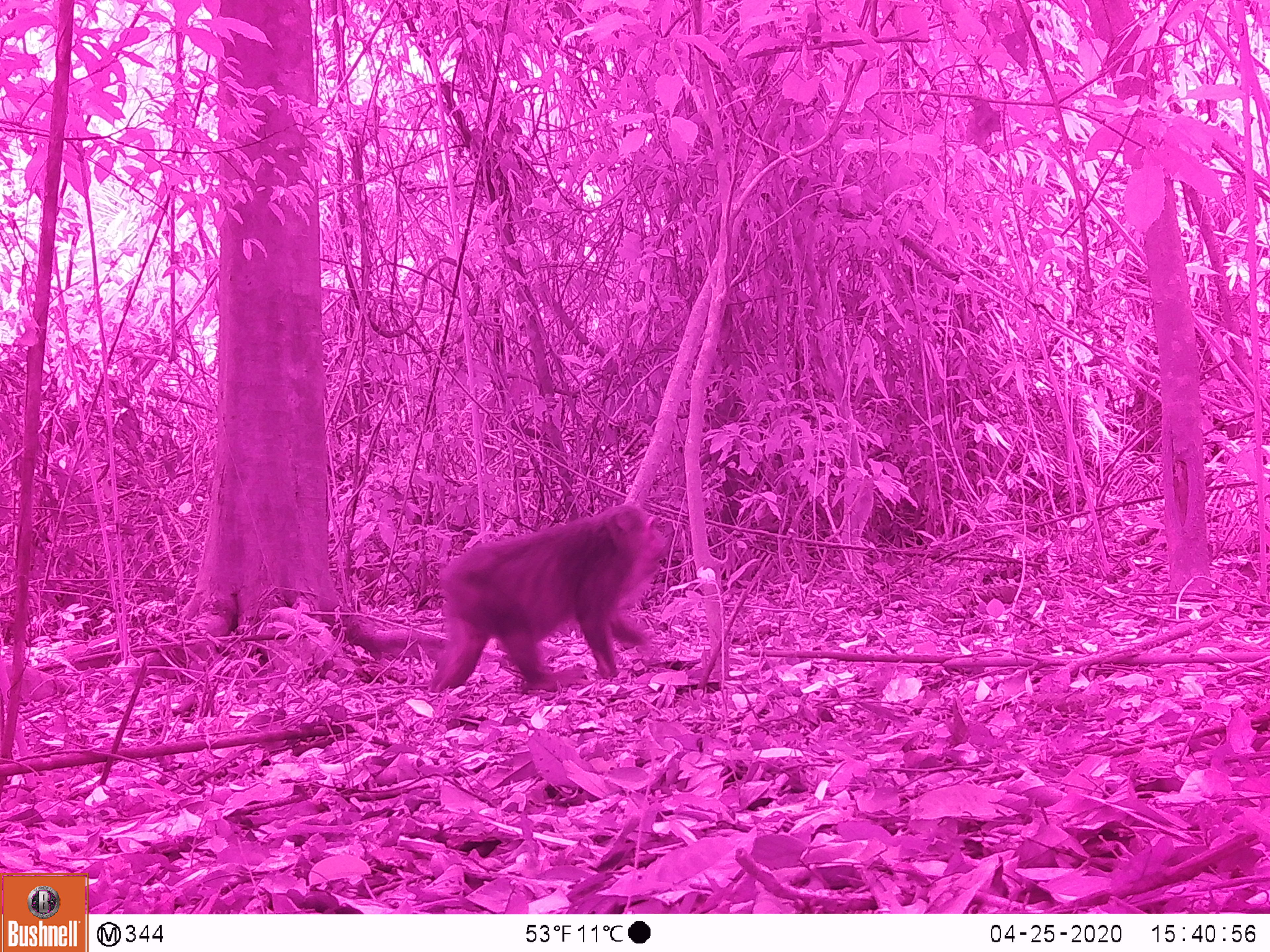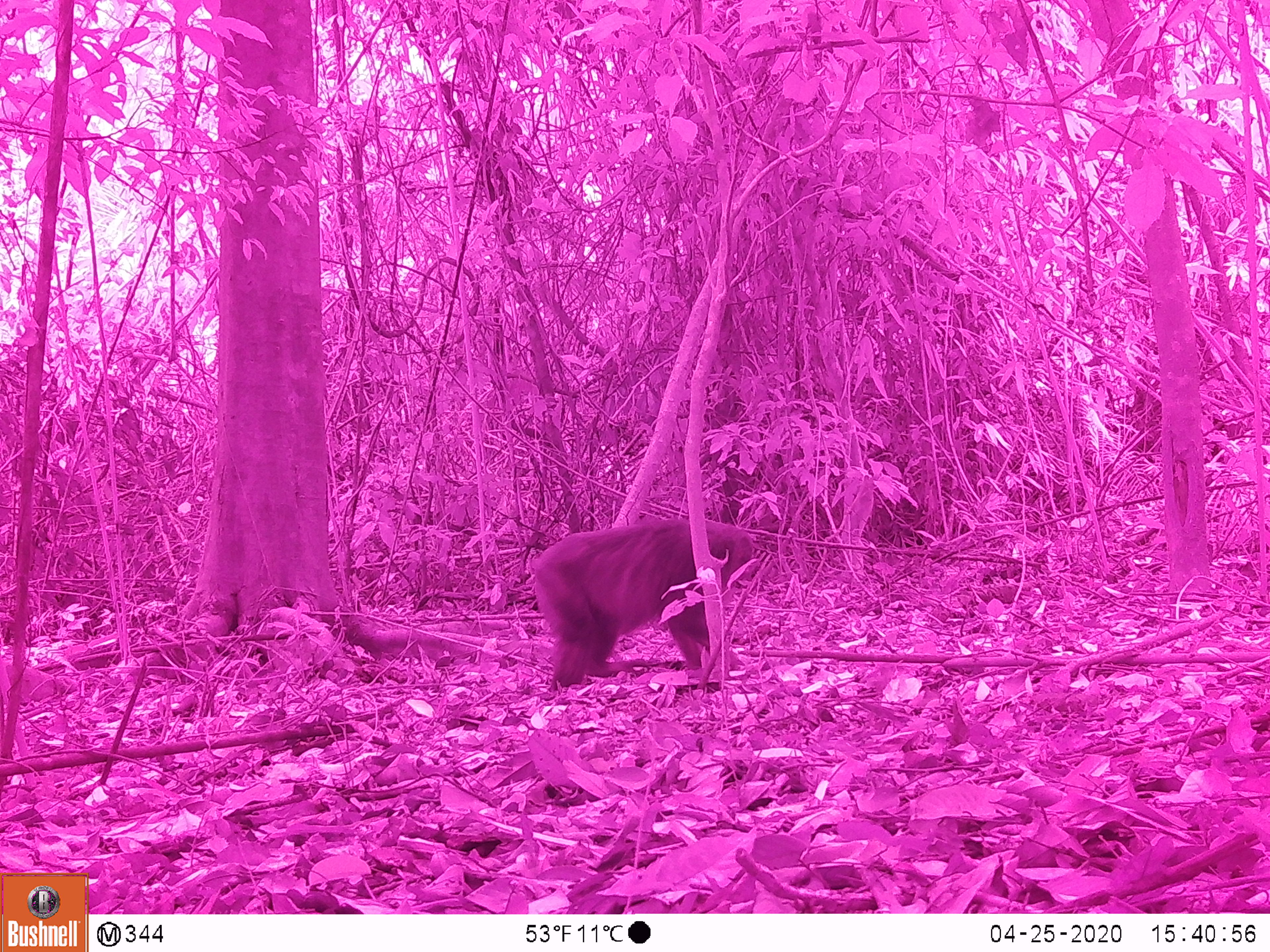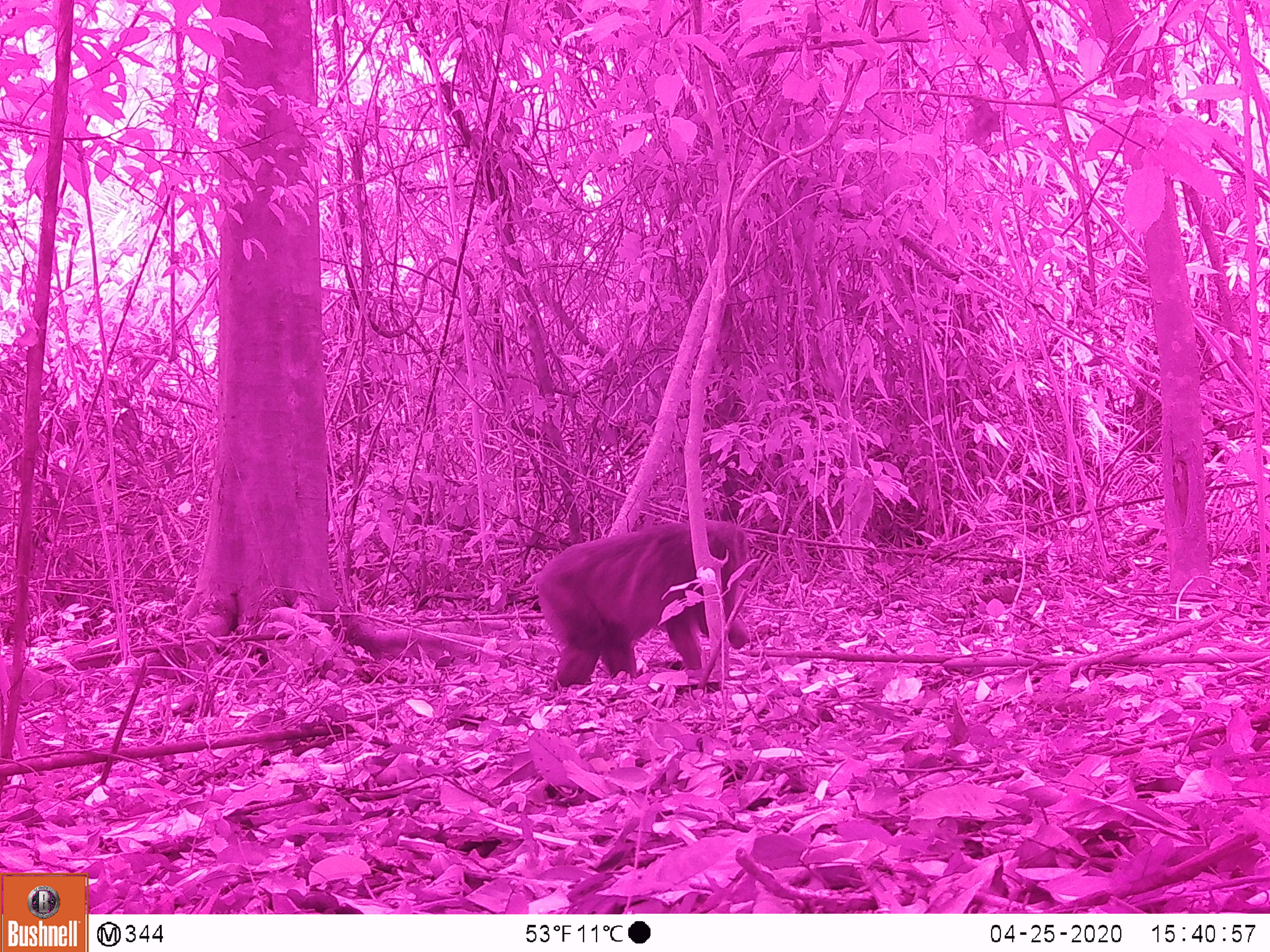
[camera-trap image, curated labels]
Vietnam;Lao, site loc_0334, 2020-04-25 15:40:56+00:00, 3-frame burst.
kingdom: Animalia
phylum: Chordata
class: Mammalia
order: Primates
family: Cercopithecidae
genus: Macaca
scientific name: Macaca arctoides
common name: stump-tailed macaque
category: stump tailed macaque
Stump tailed macaque (stump-tailed macaque) (Macaca arctoides). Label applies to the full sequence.